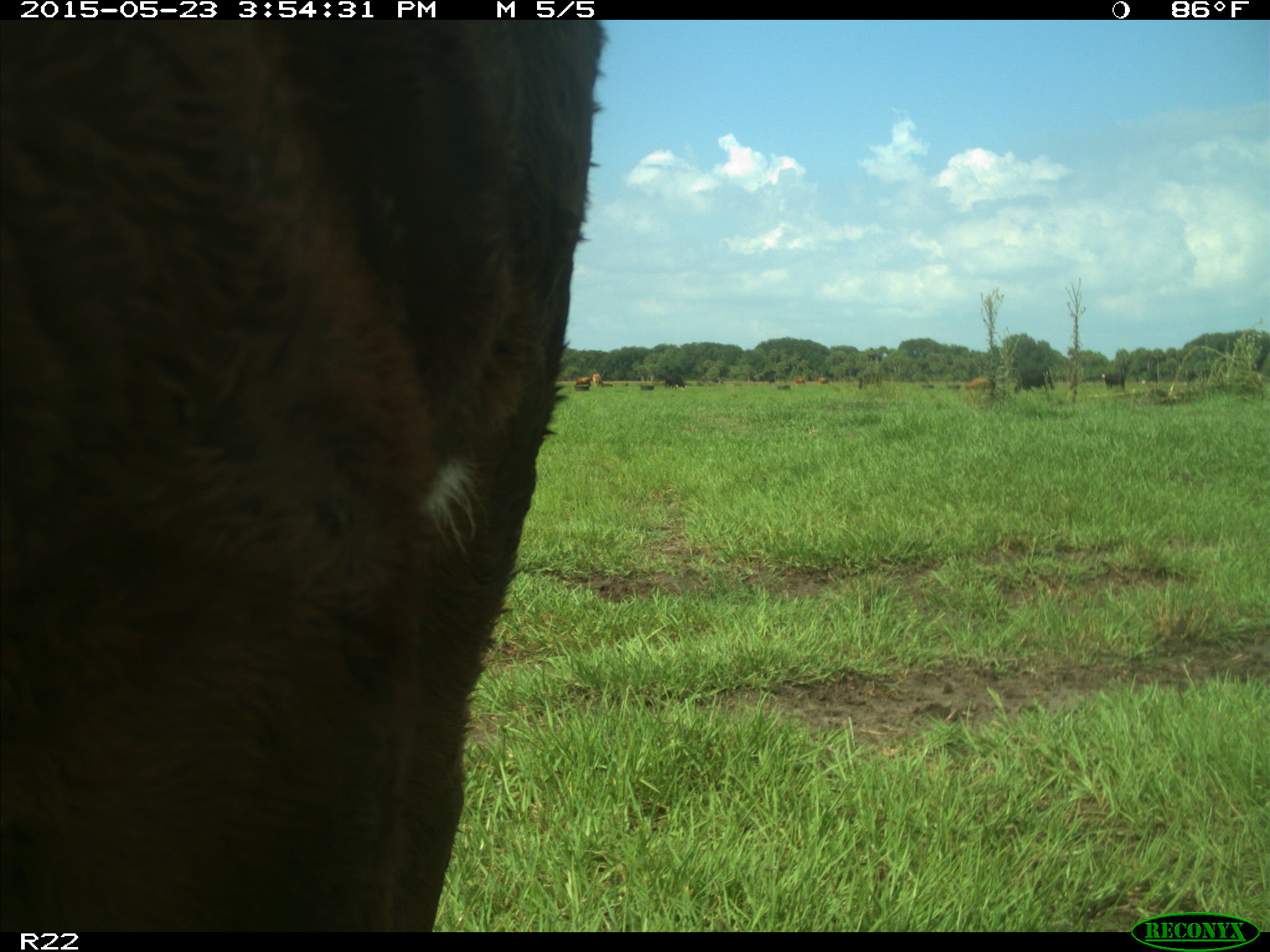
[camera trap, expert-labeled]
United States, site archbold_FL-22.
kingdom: Animalia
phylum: Chordata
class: Mammalia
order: Artiodactyla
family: Bovidae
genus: Bos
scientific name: Bos taurus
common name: domestic cow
Bos taurus (domestic cow).